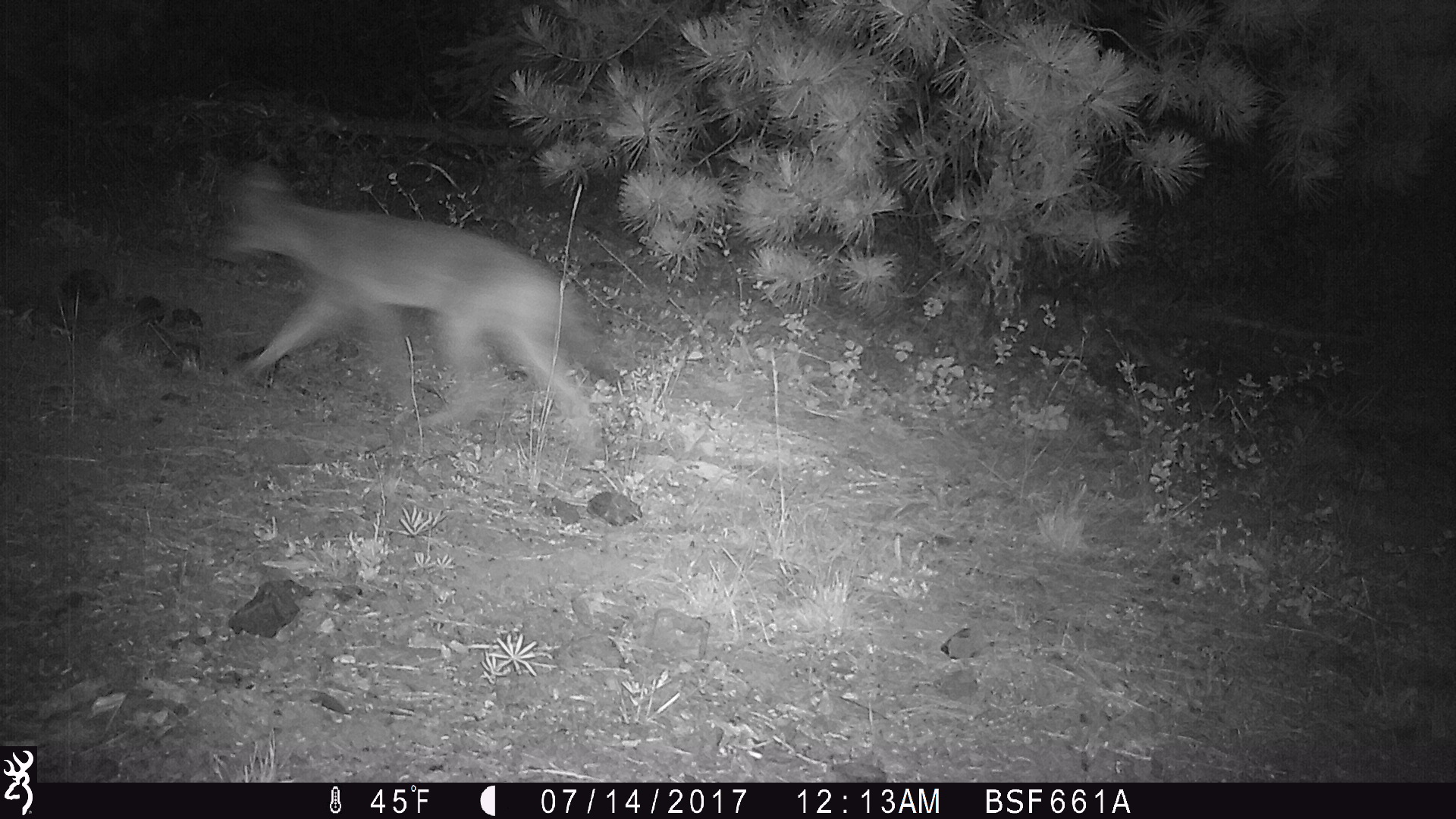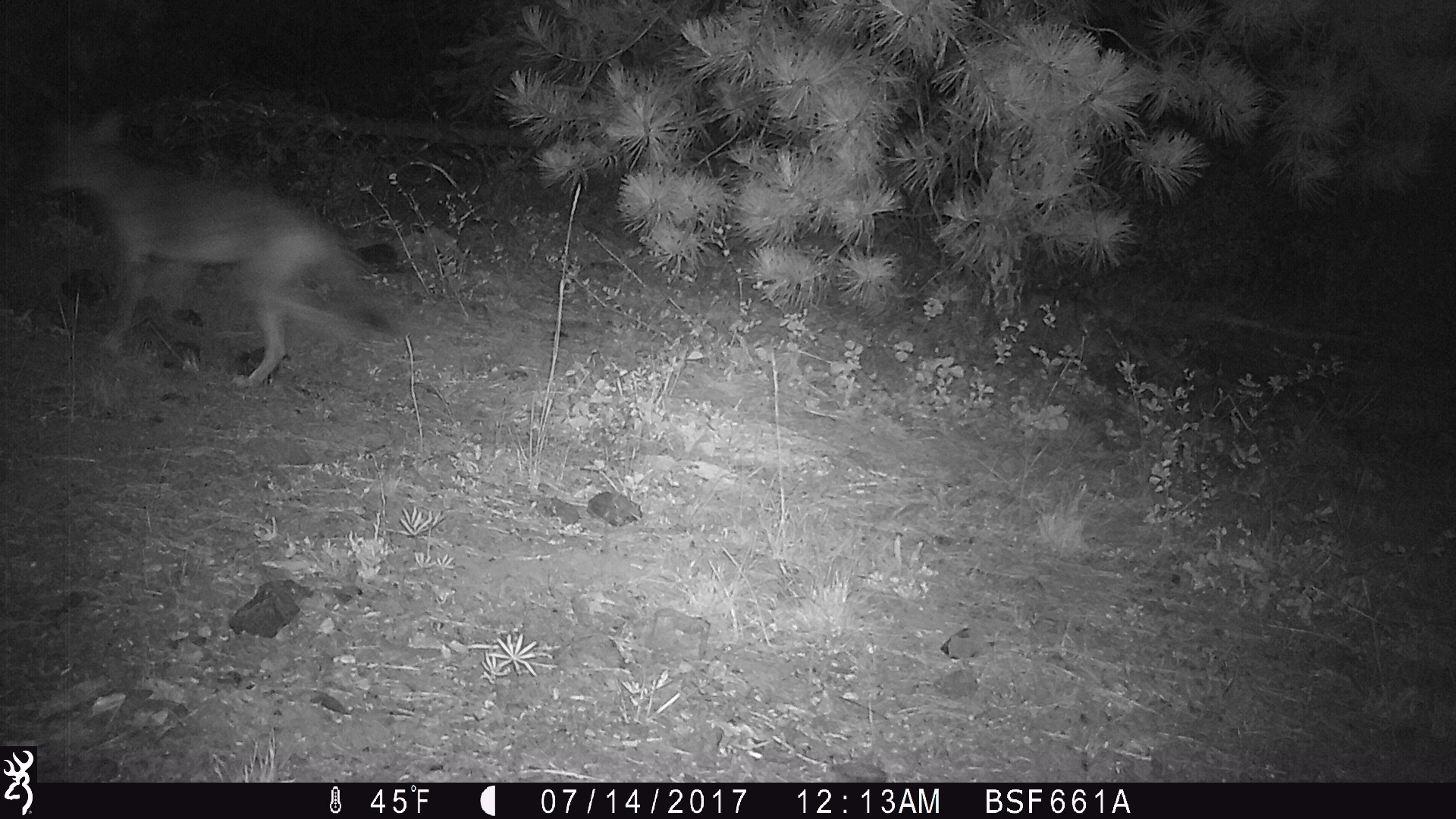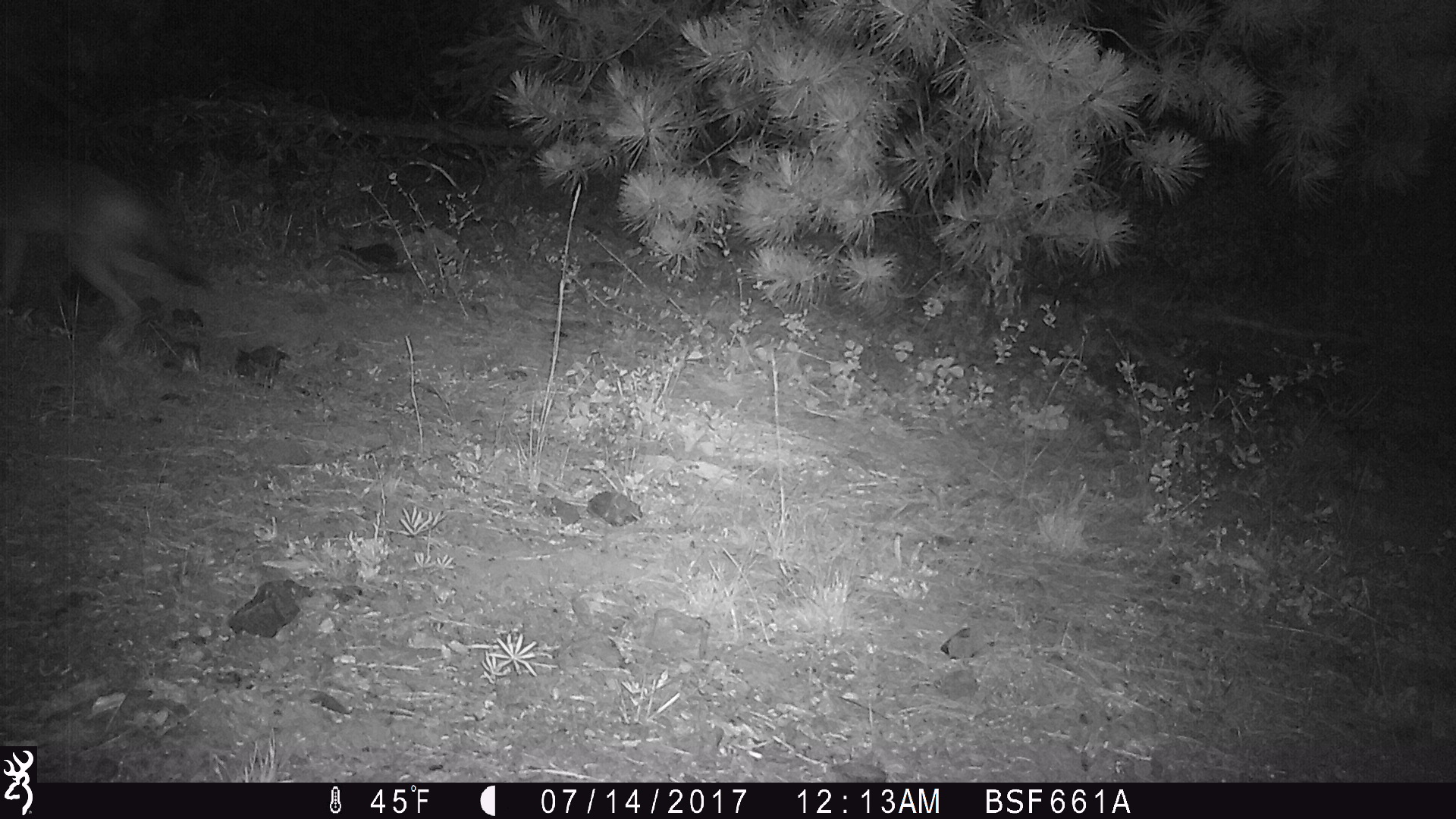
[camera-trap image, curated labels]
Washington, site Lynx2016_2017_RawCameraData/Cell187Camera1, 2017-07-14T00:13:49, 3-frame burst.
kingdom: Animalia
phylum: Chordata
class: Mammalia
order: Carnivora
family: Canidae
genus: Canis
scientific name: Canis latrans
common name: coyote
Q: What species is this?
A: Canis latrans (coyote).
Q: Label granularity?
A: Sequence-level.